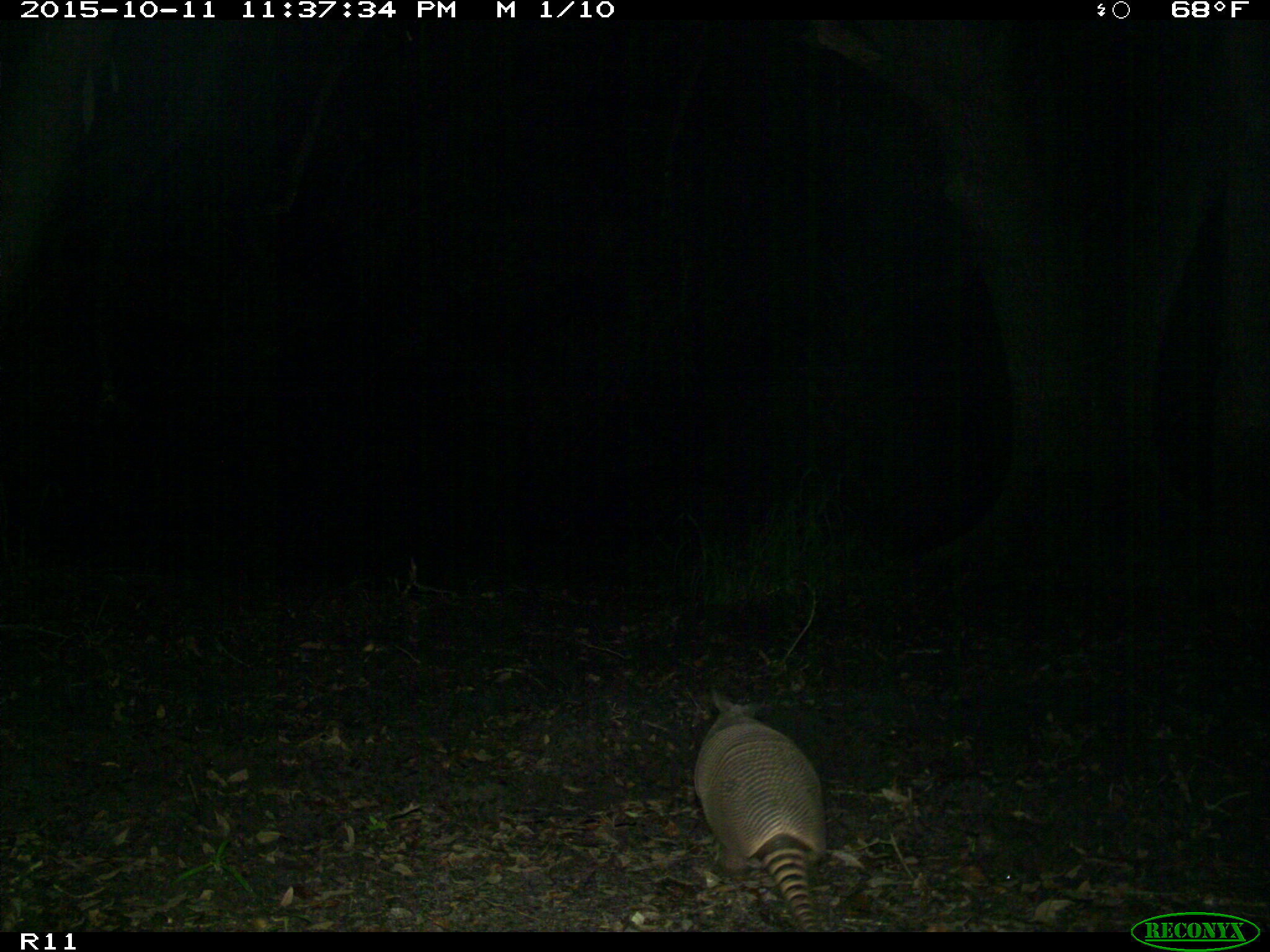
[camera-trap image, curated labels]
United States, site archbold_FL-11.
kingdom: Animalia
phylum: Chordata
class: Mammalia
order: Cingulata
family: Dasypodidae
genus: Dasypus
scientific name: Dasypus novemcinctus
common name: nine-banded armadillo